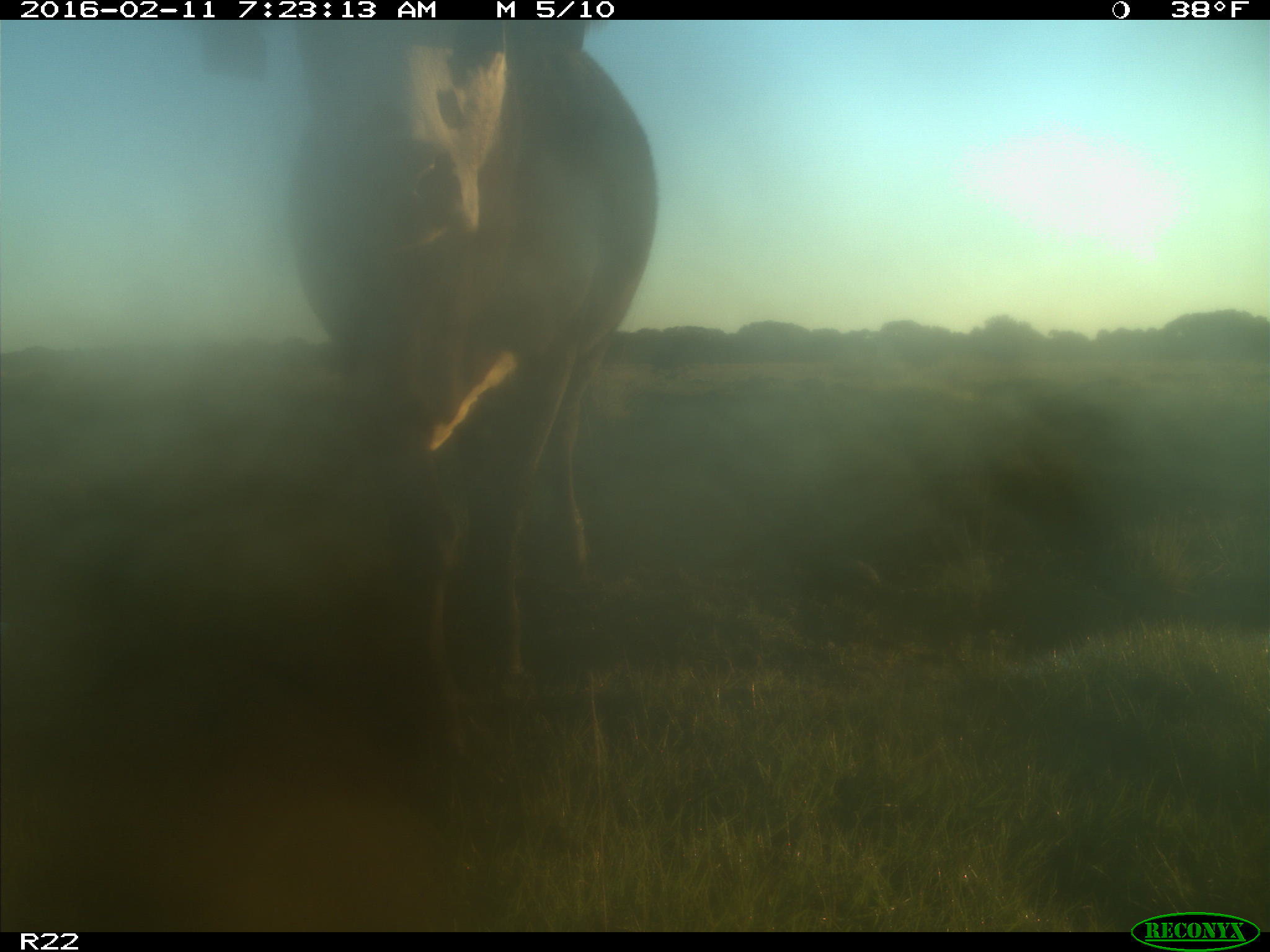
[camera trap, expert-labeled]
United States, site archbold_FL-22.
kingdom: Animalia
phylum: Chordata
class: Mammalia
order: Artiodactyla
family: Bovidae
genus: Bos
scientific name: Bos taurus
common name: domestic cow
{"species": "Bos taurus (domestic cow)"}